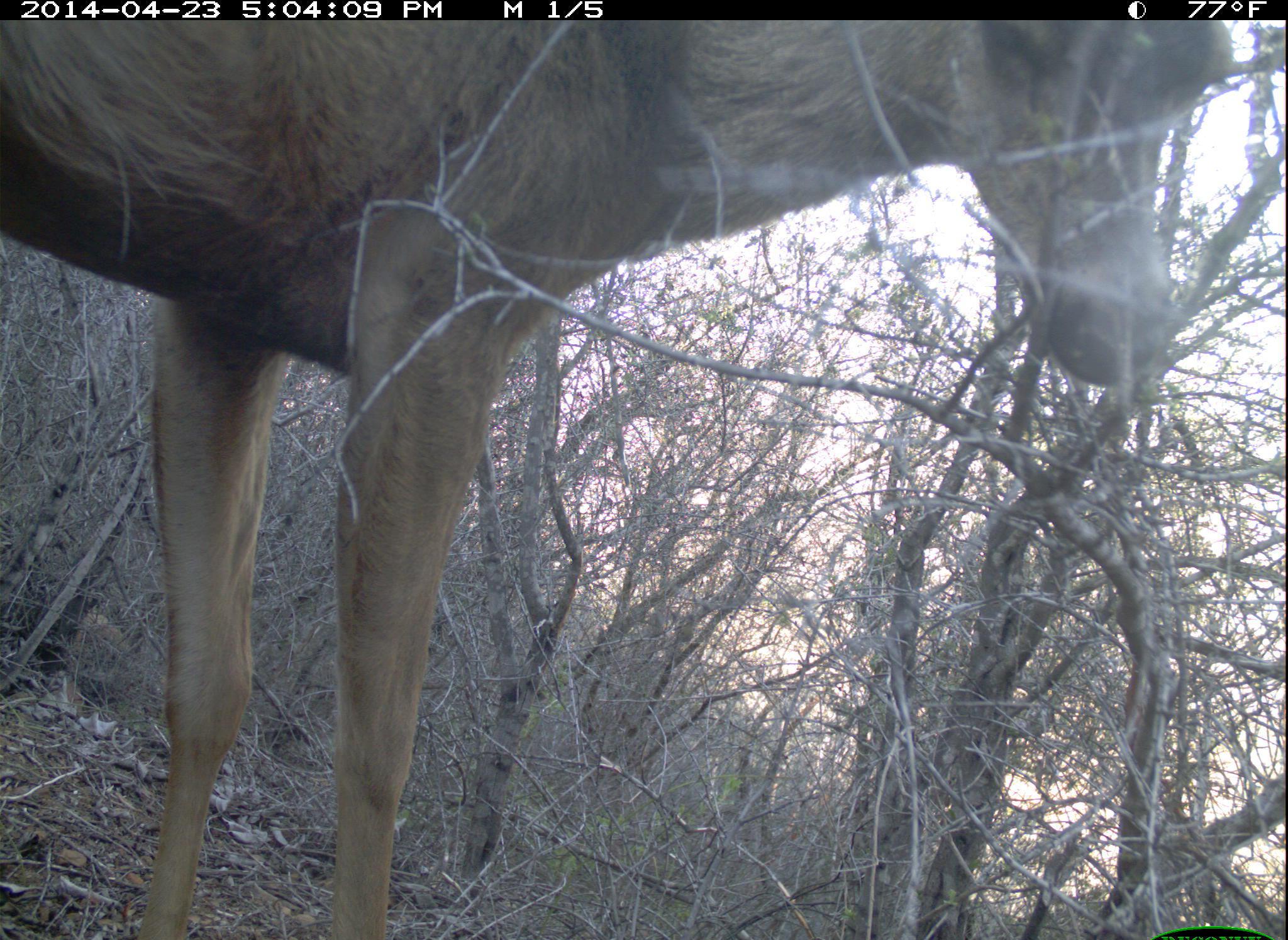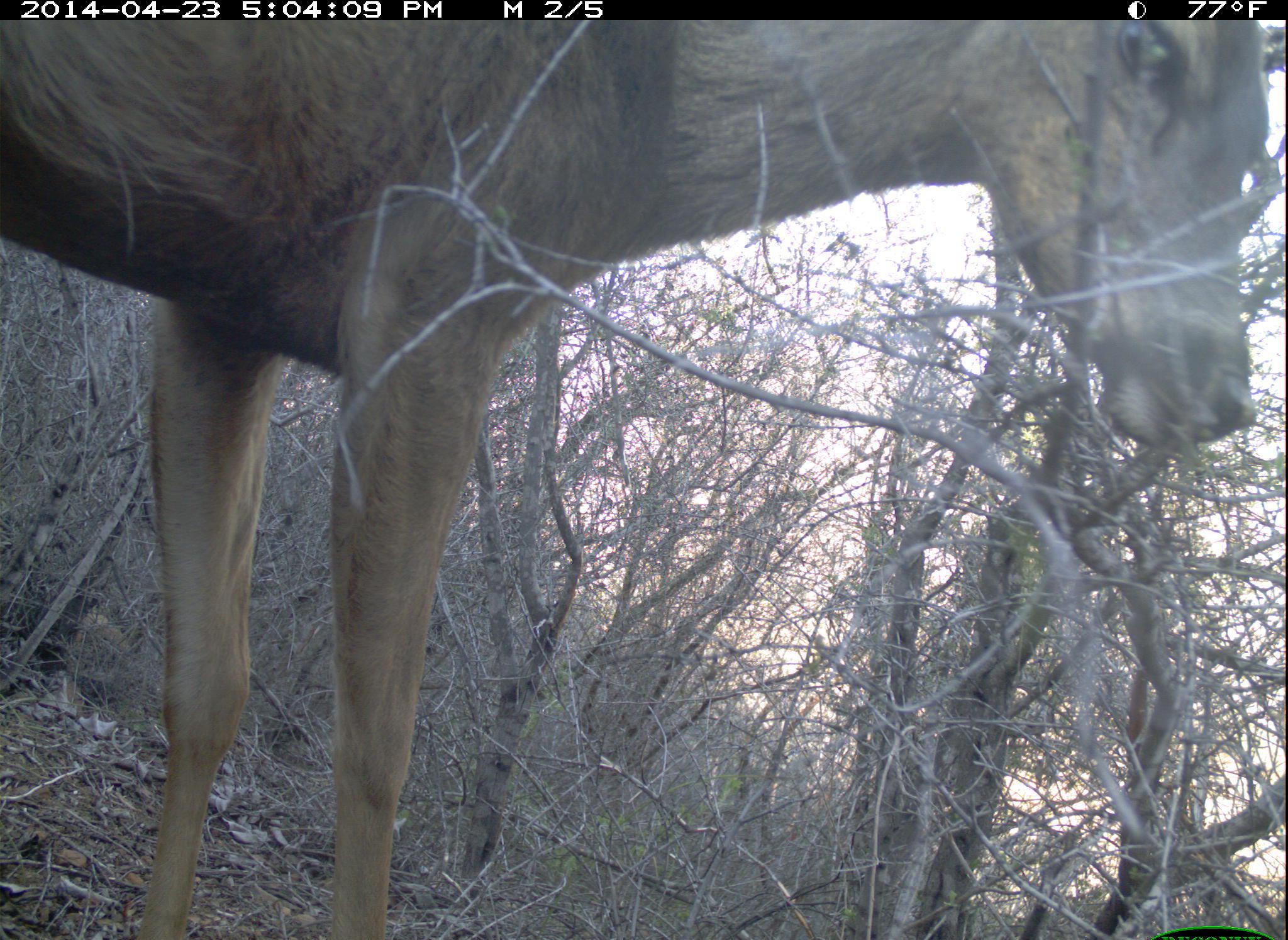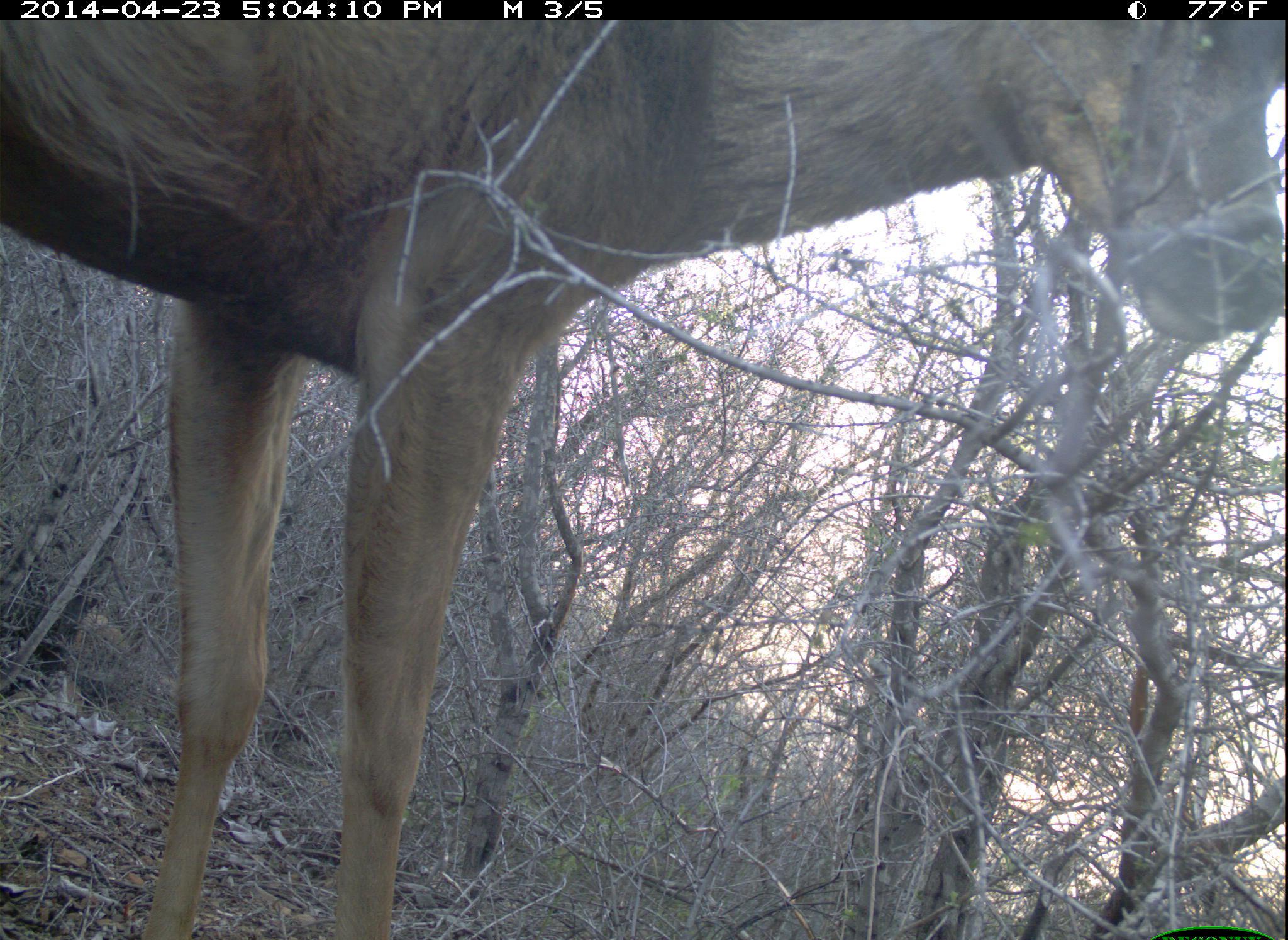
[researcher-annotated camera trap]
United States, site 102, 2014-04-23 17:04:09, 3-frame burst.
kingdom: Animalia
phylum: Chordata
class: Mammalia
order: Artiodactyla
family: Cervidae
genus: Odocoileus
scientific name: Odocoileus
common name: deer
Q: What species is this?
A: Deer (Odocoileus).